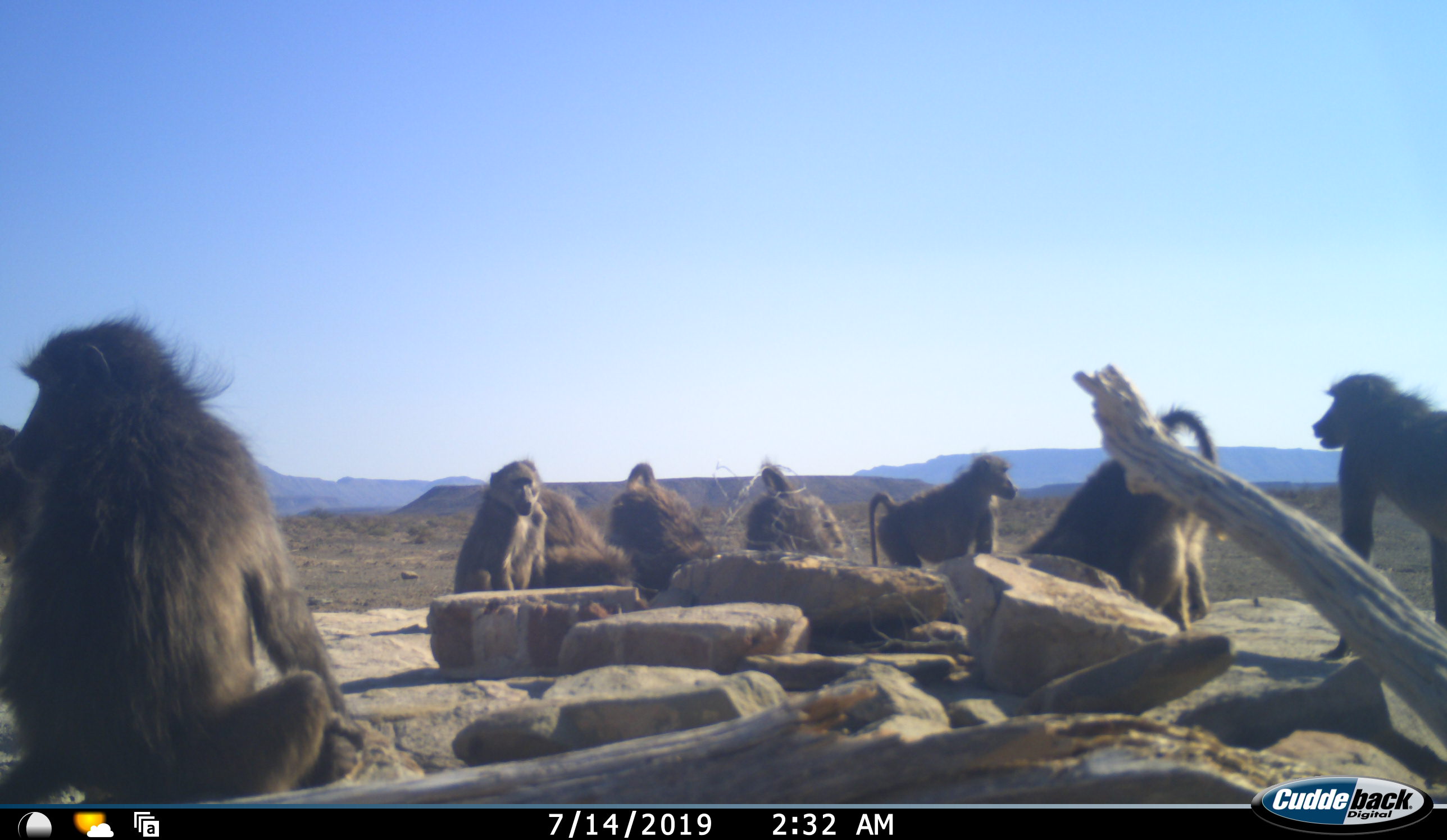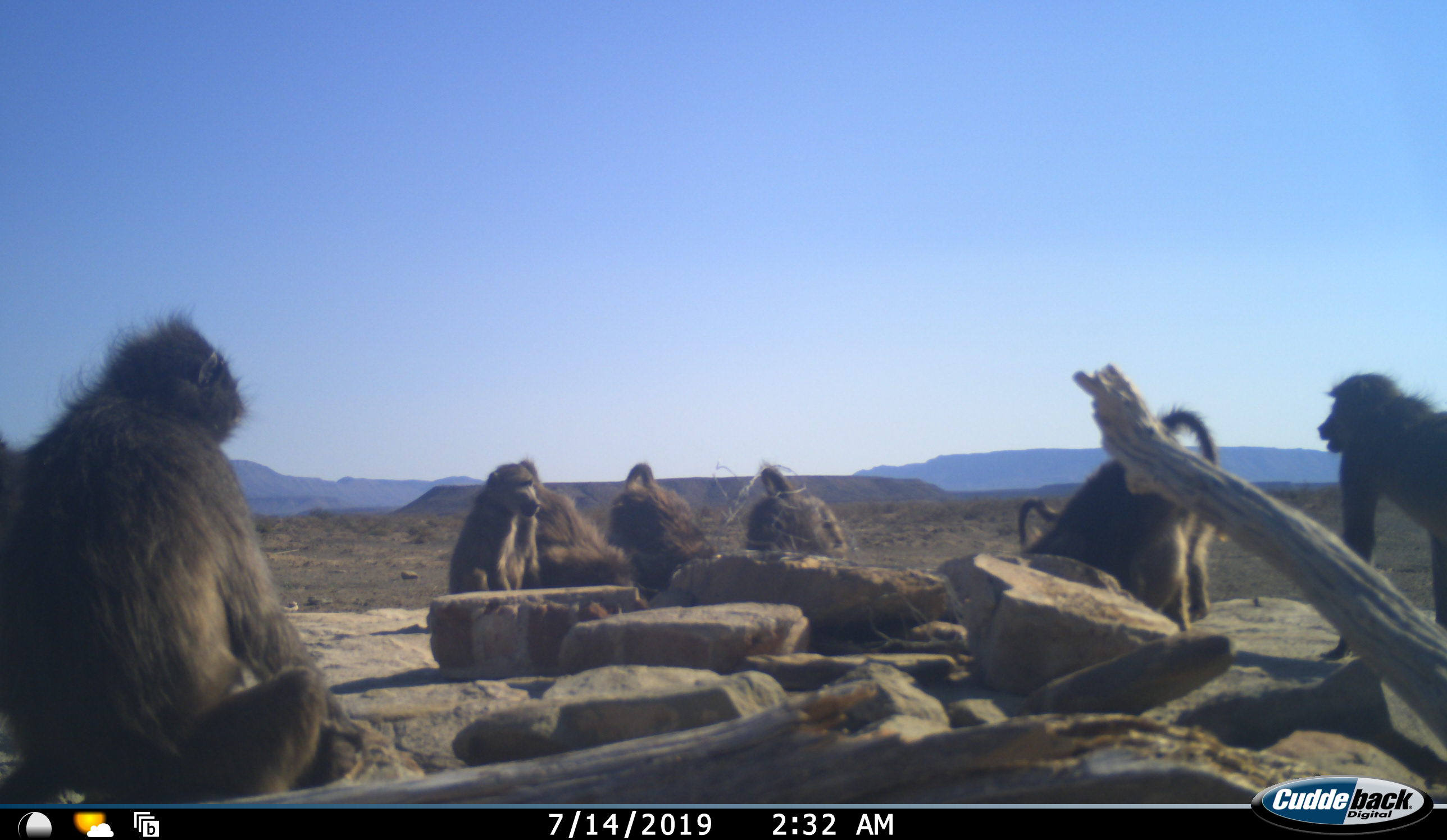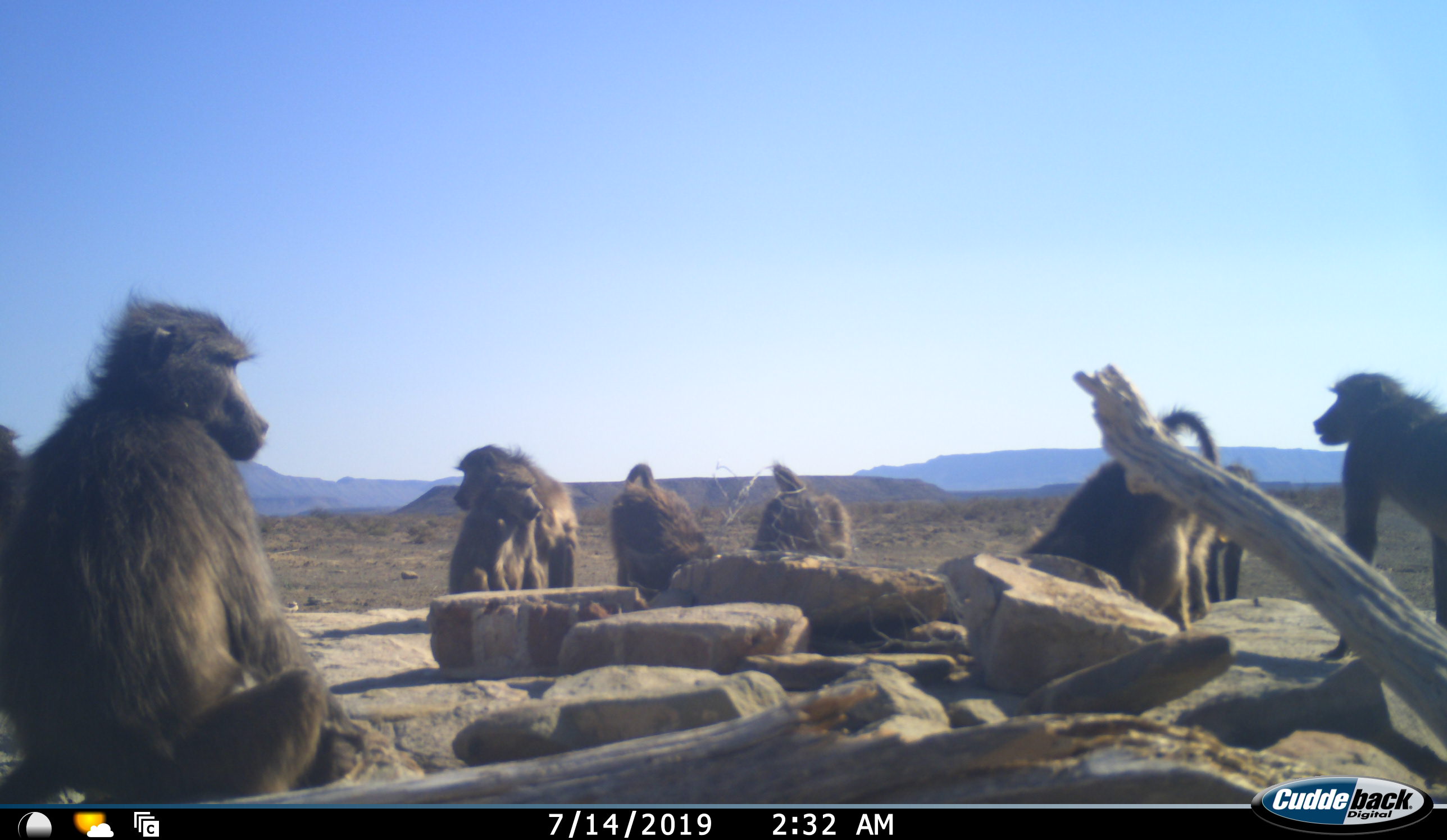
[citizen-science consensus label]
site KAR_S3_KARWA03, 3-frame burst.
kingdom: Animalia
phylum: Chordata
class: Mammalia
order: Primates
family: Cercopithecidae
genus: Papio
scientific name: Papio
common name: baboon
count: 9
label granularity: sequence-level